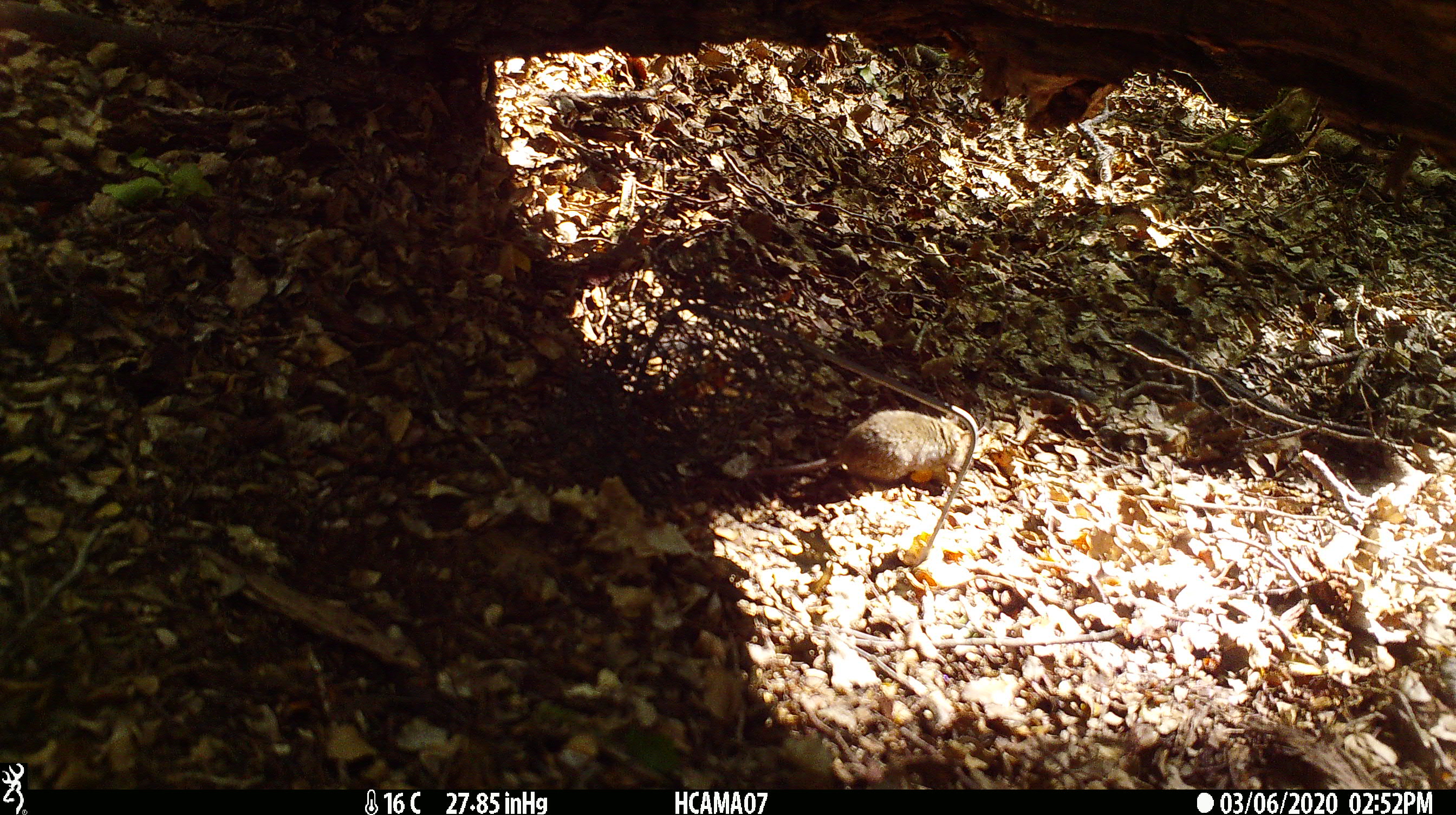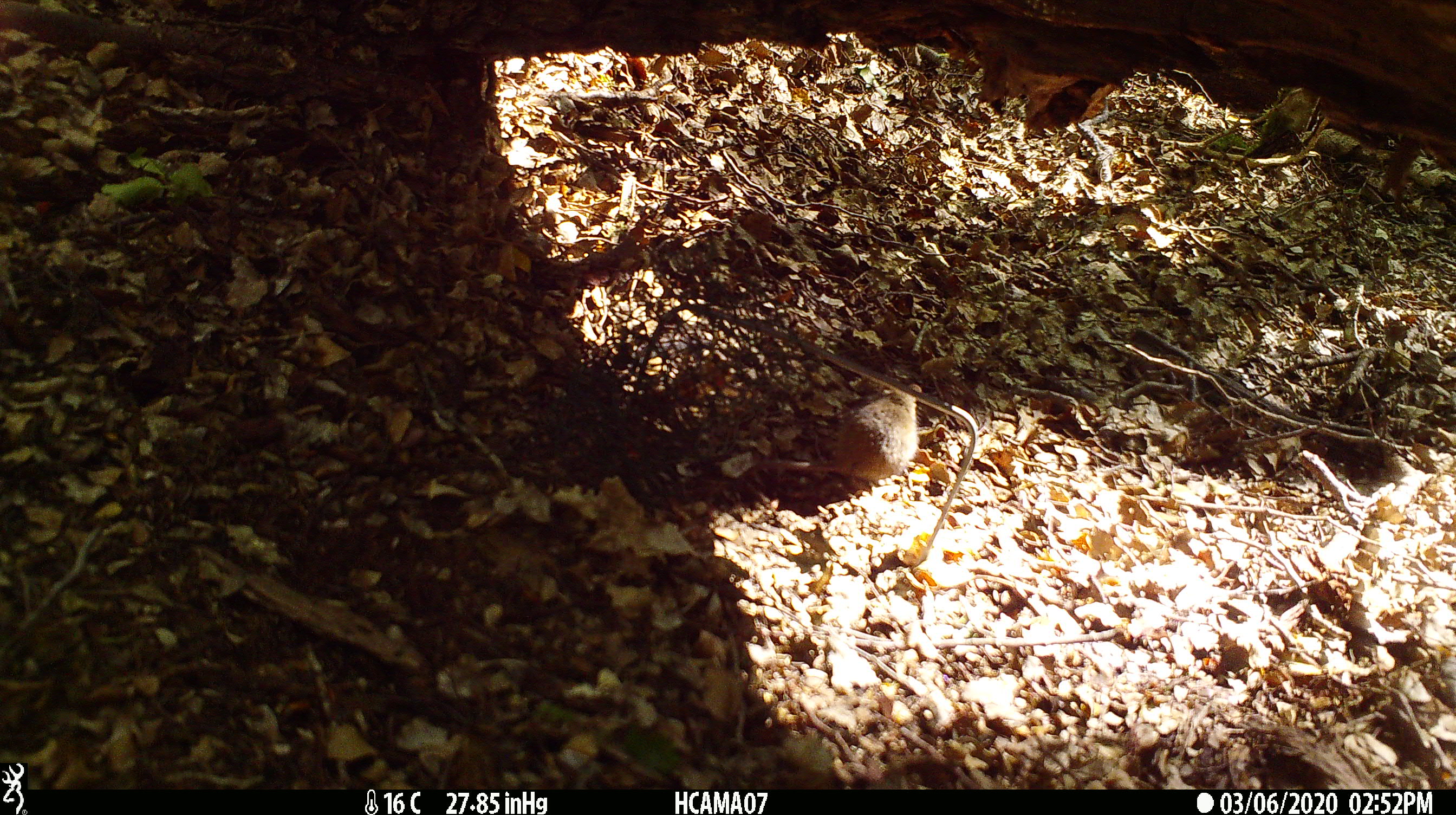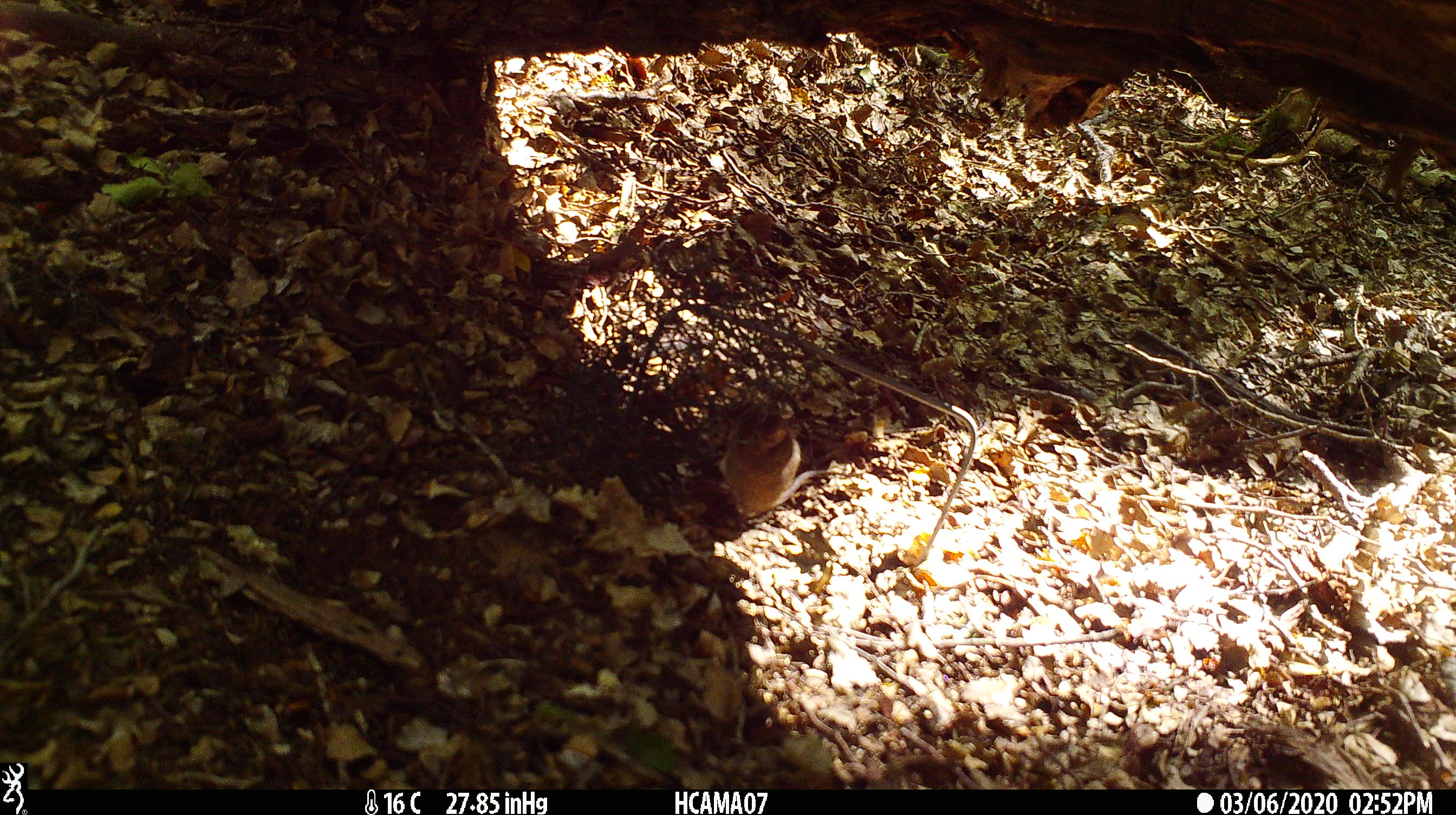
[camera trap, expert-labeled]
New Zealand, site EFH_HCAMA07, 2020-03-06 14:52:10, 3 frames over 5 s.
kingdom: Animalia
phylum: Chordata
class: Mammalia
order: Rodentia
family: Muridae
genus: Mus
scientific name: Mus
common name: mouse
Mouse (Mus).